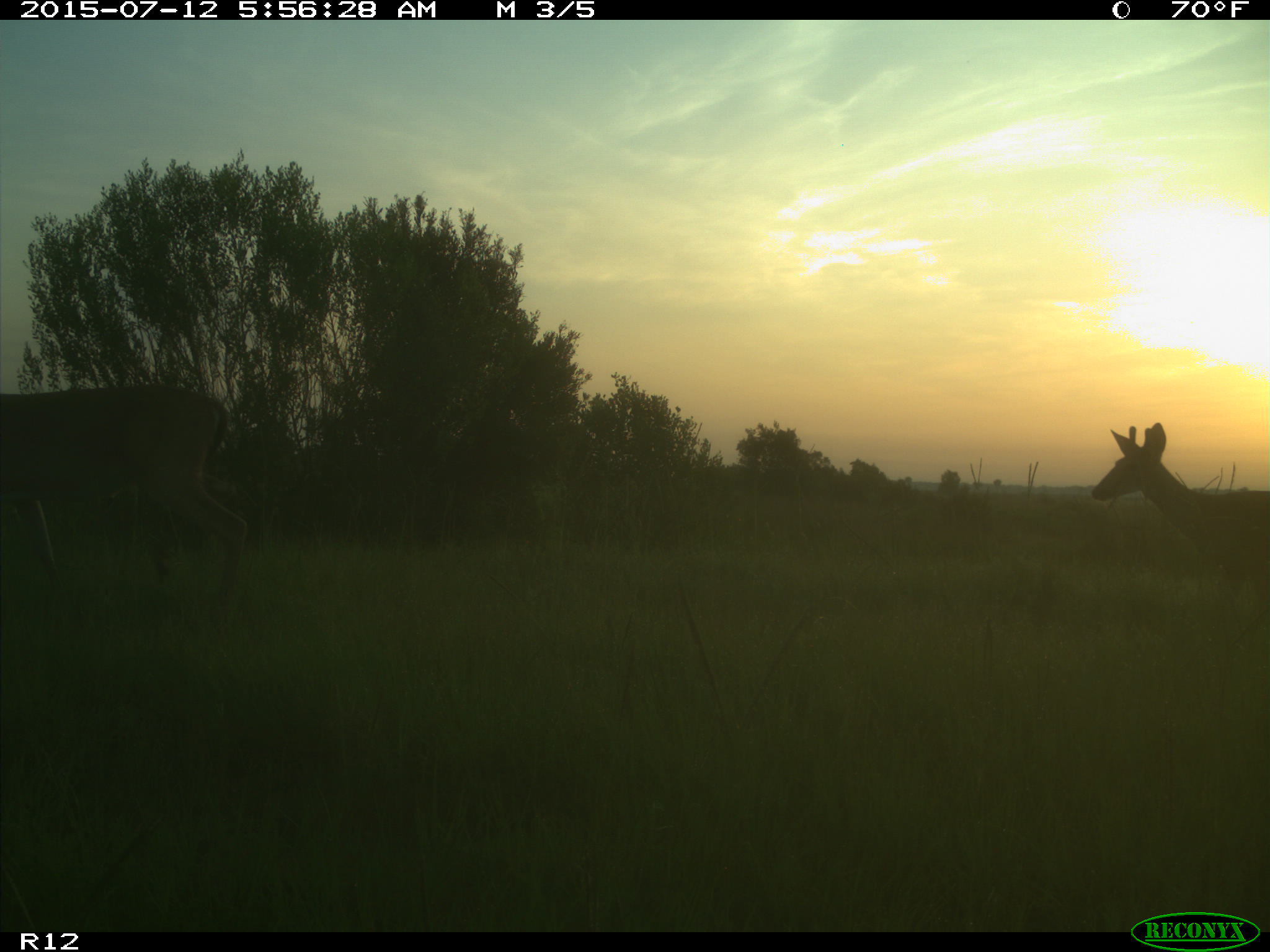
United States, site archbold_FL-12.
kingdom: Animalia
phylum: Chordata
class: Mammalia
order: Artiodactyla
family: Cervidae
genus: Odocoileus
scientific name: Odocoileus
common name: deer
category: unidentified deer